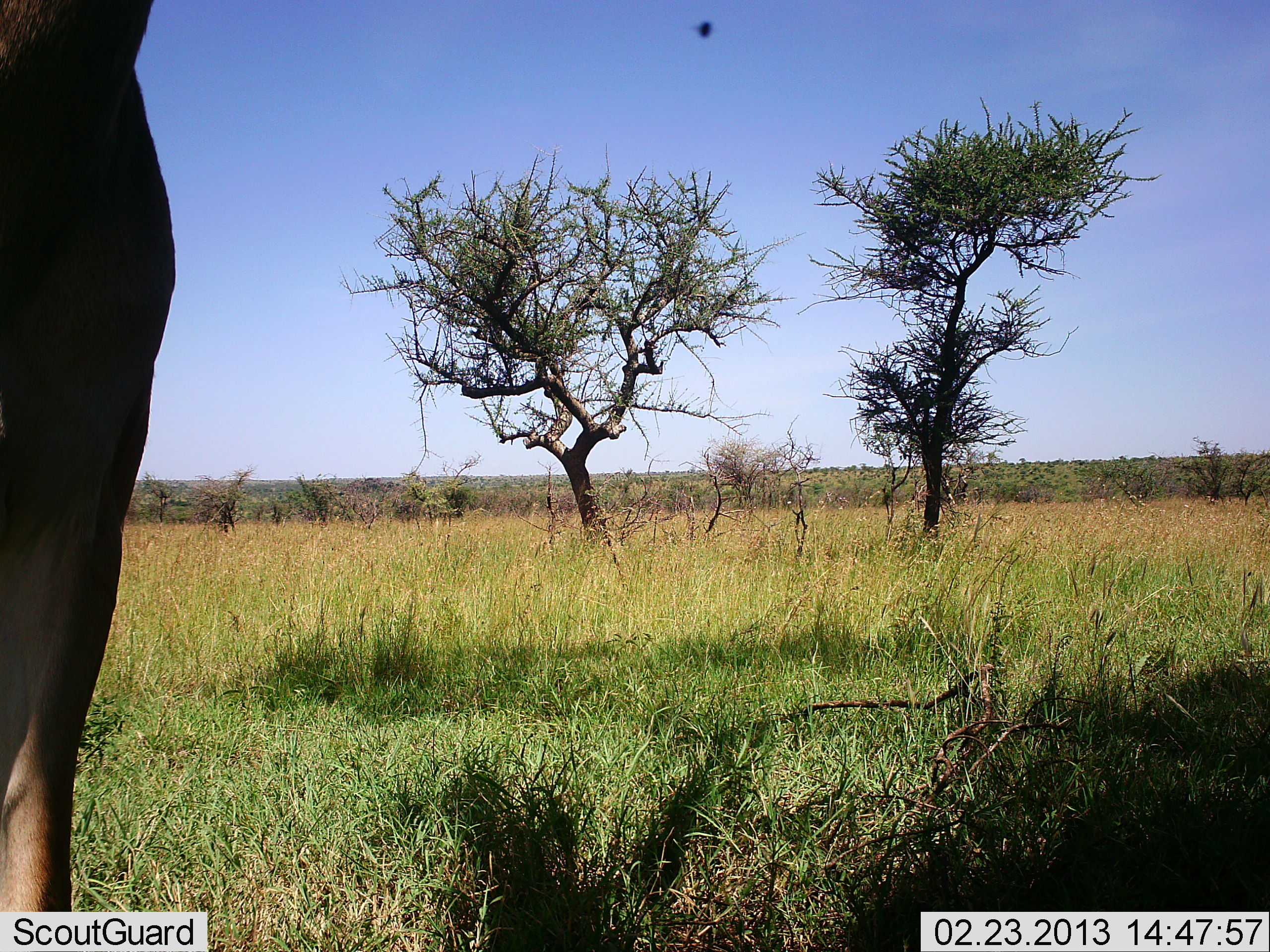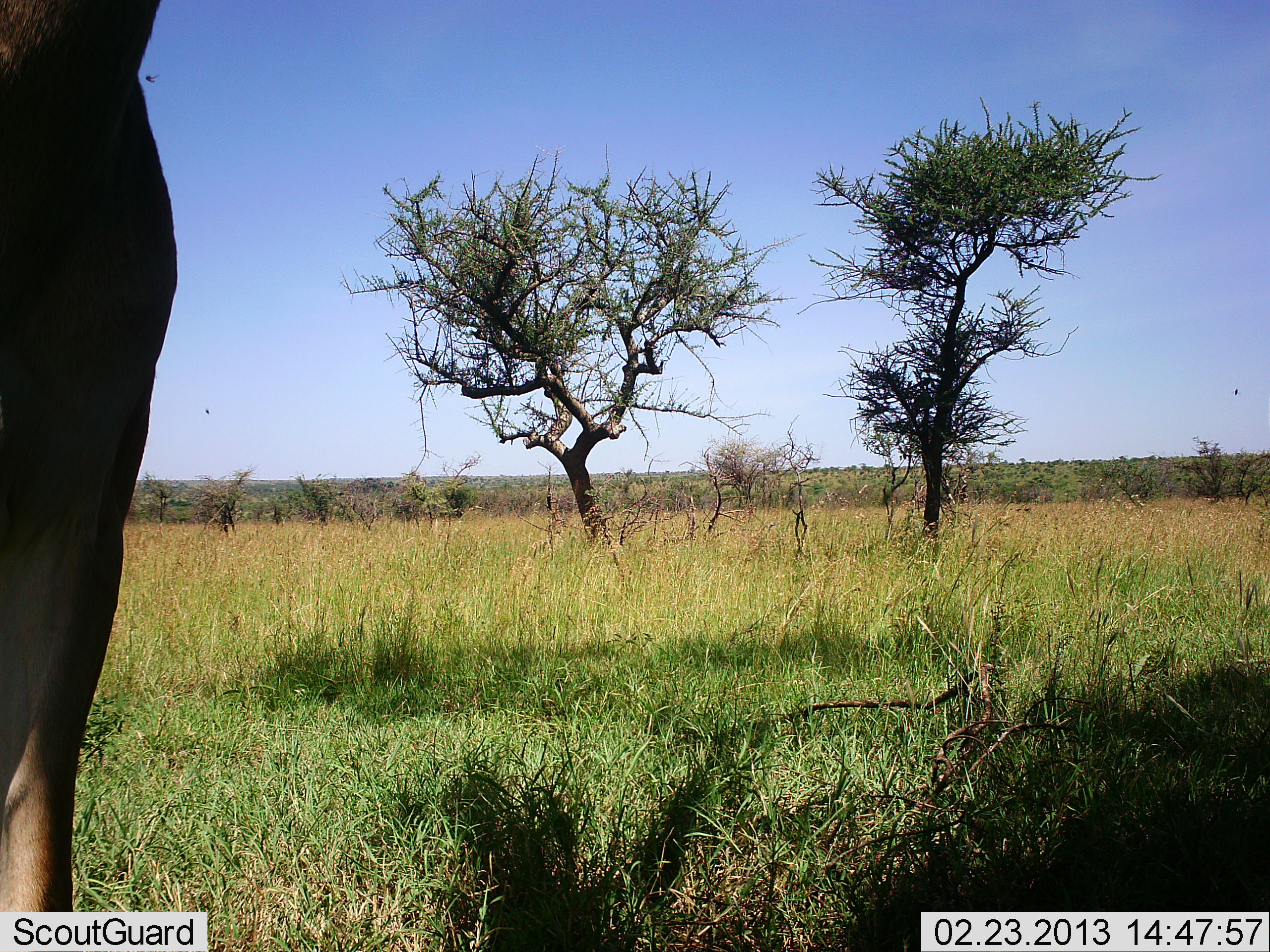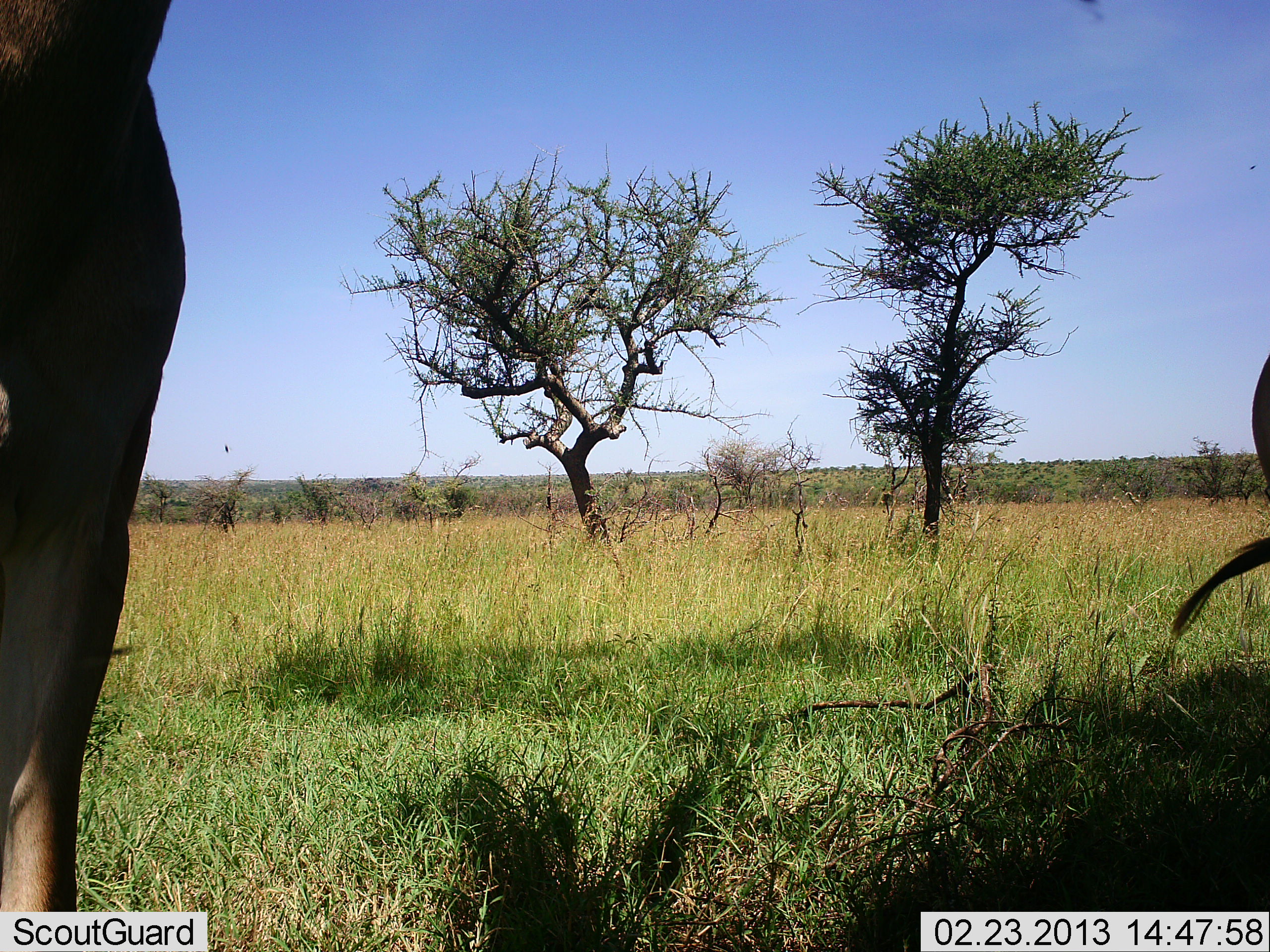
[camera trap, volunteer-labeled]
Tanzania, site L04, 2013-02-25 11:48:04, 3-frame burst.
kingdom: Animalia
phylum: Chordata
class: Mammalia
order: Artiodactyla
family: Bovidae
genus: Alcelaphus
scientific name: Alcelaphus buselaphus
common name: hartebeest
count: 2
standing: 100%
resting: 0%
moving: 0%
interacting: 0%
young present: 0%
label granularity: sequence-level